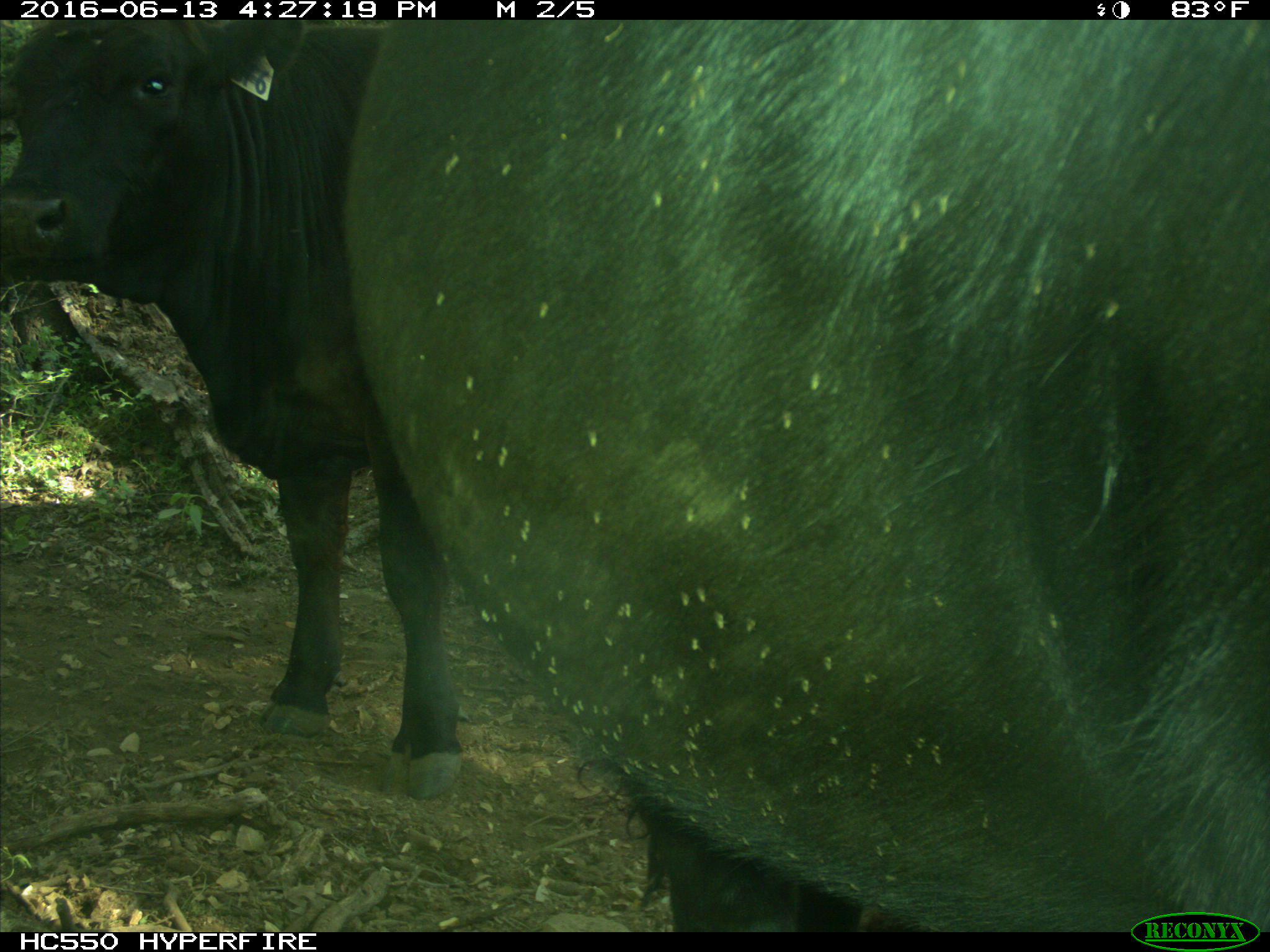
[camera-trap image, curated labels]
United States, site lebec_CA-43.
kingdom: Animalia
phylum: Chordata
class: Mammalia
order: Artiodactyla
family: Bovidae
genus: Bos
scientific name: Bos taurus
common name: domestic cow